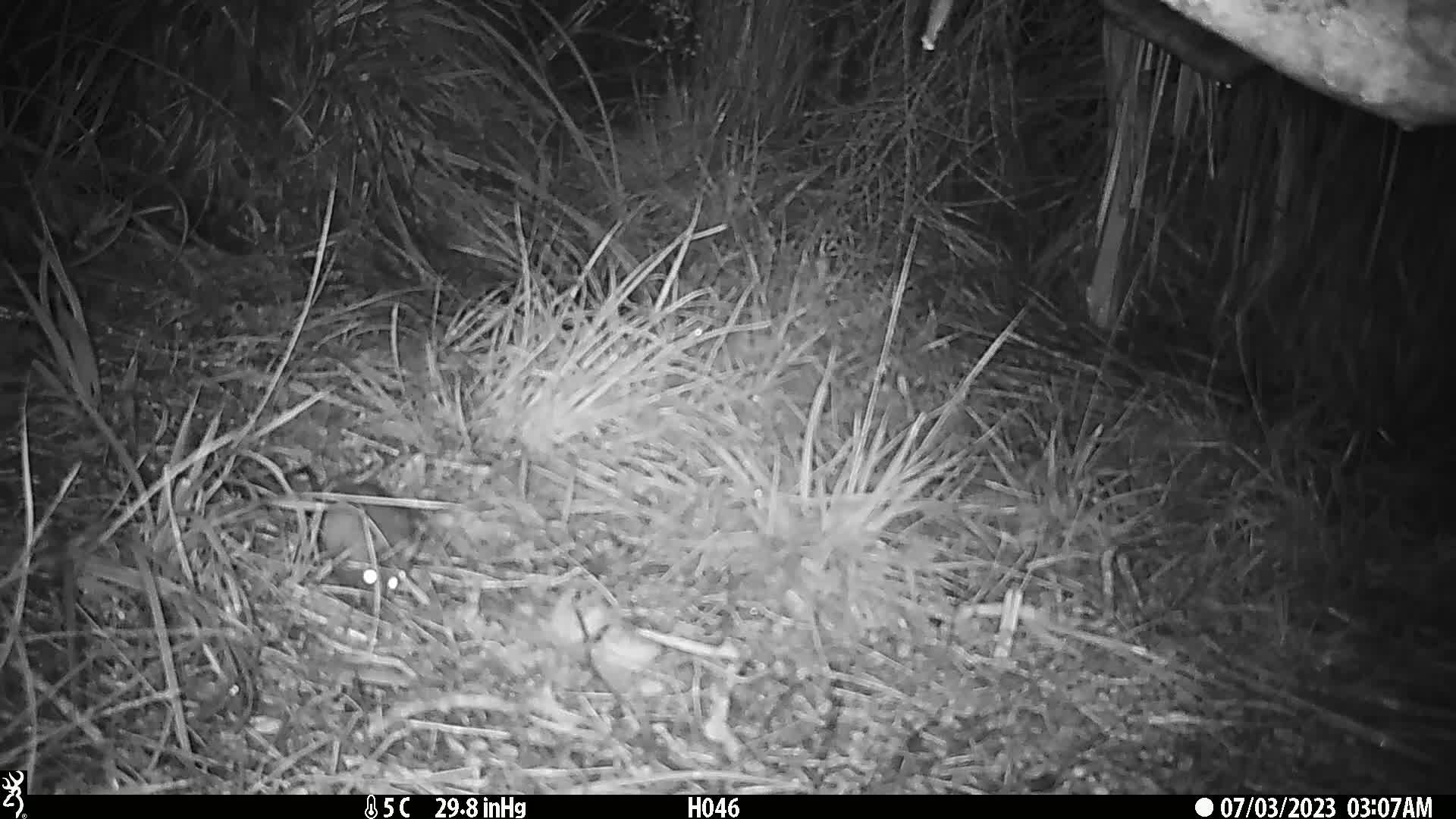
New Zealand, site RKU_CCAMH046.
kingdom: Animalia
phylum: Chordata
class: Mammalia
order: Rodentia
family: Muridae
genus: Rattus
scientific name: Rattus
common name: rat